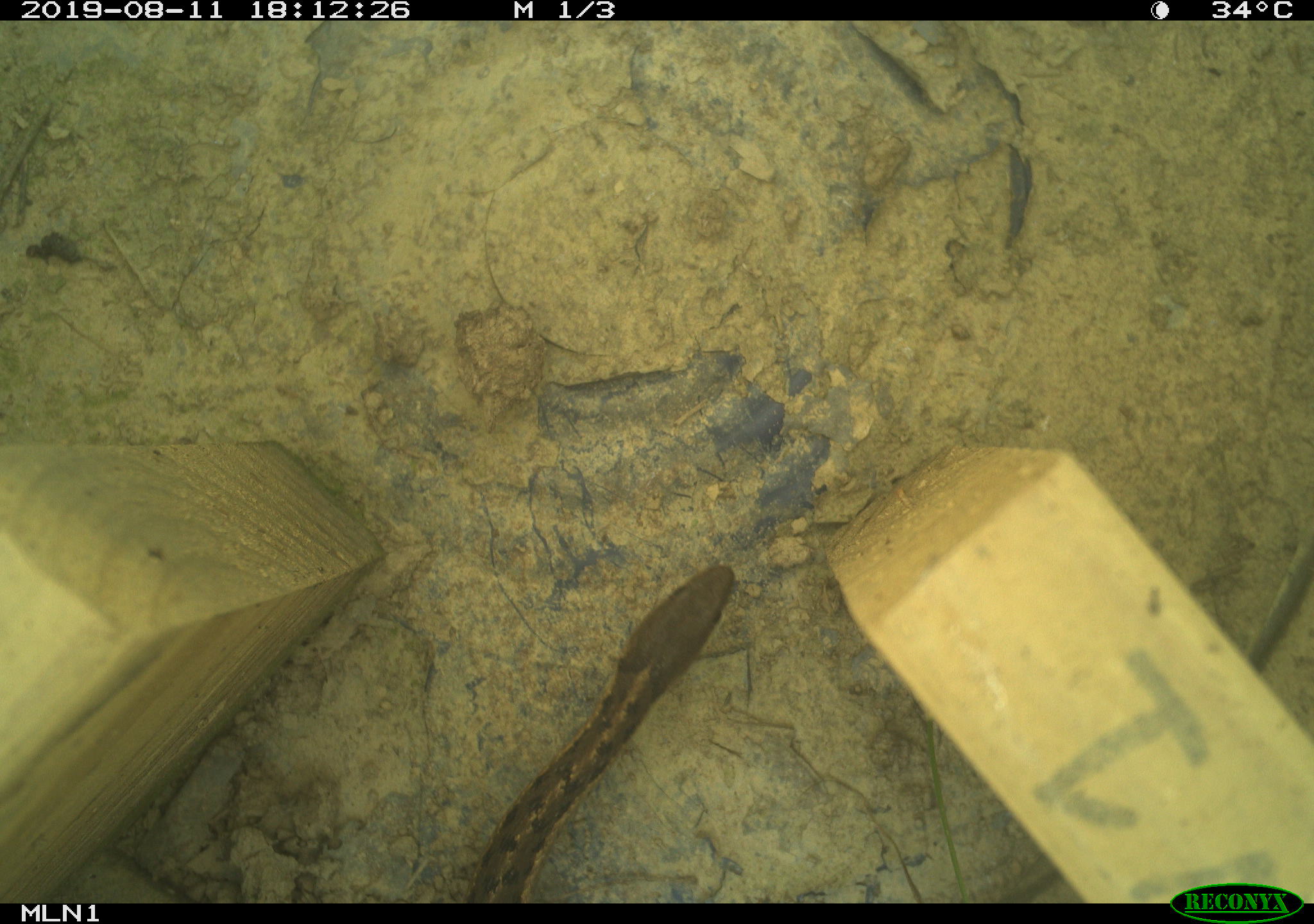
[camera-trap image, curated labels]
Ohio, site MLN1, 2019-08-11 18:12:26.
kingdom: Animalia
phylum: Chordata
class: Reptilia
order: Squamata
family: Colubridae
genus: Thamnophis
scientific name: Thamnophis sirtalis sirtalis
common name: eastern gartersnake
Eastern gartersnake (Thamnophis sirtalis sirtalis).